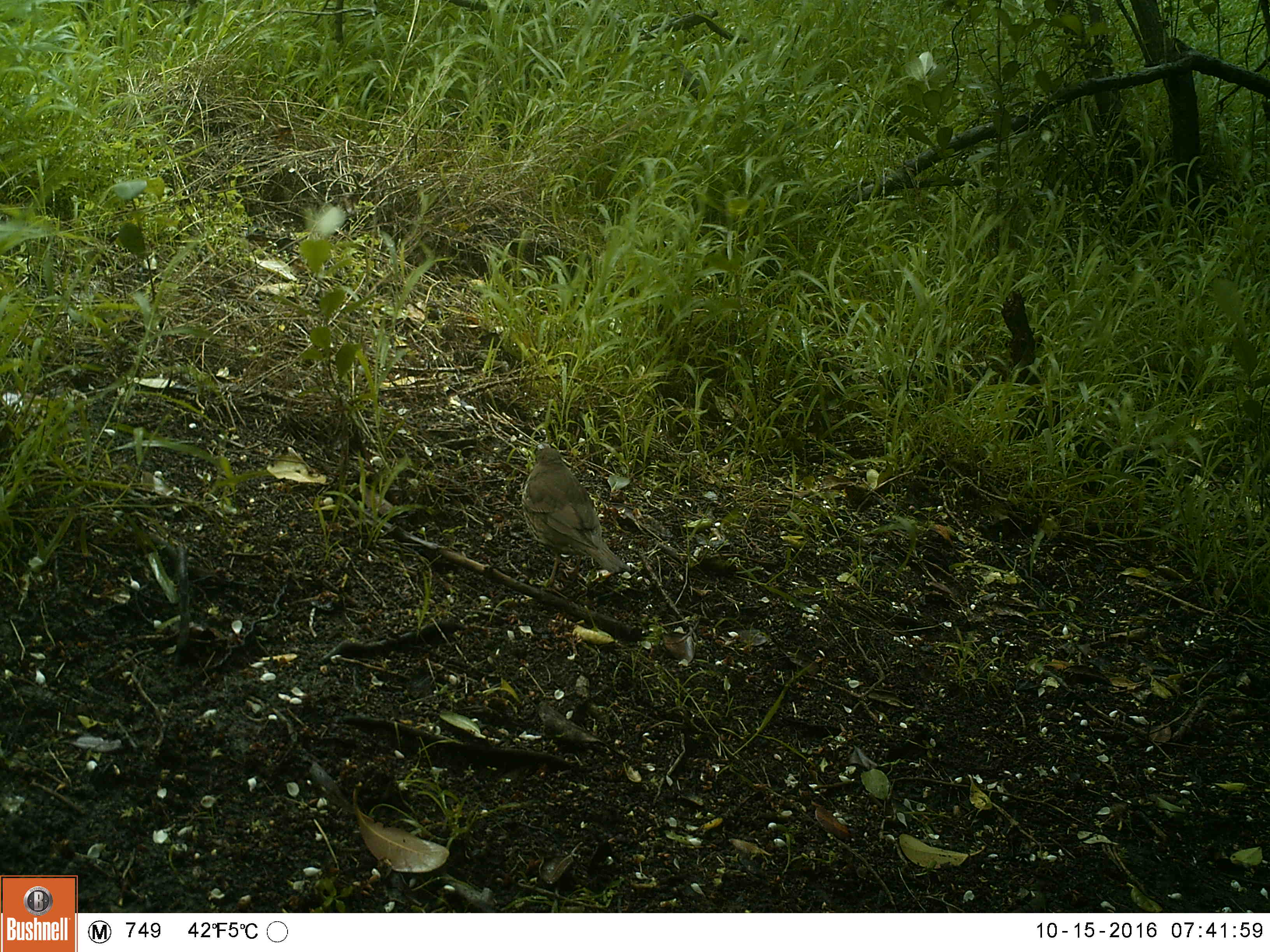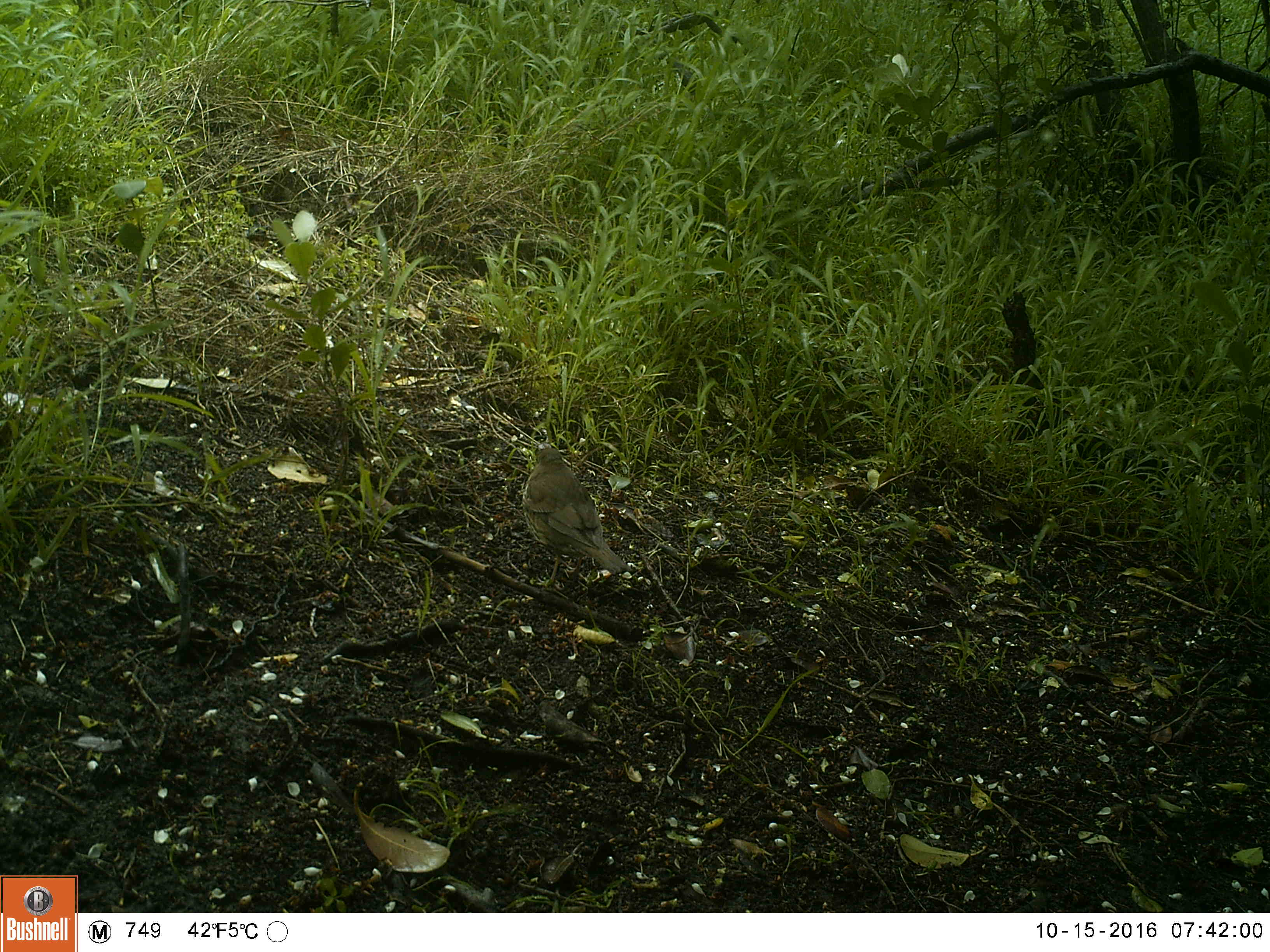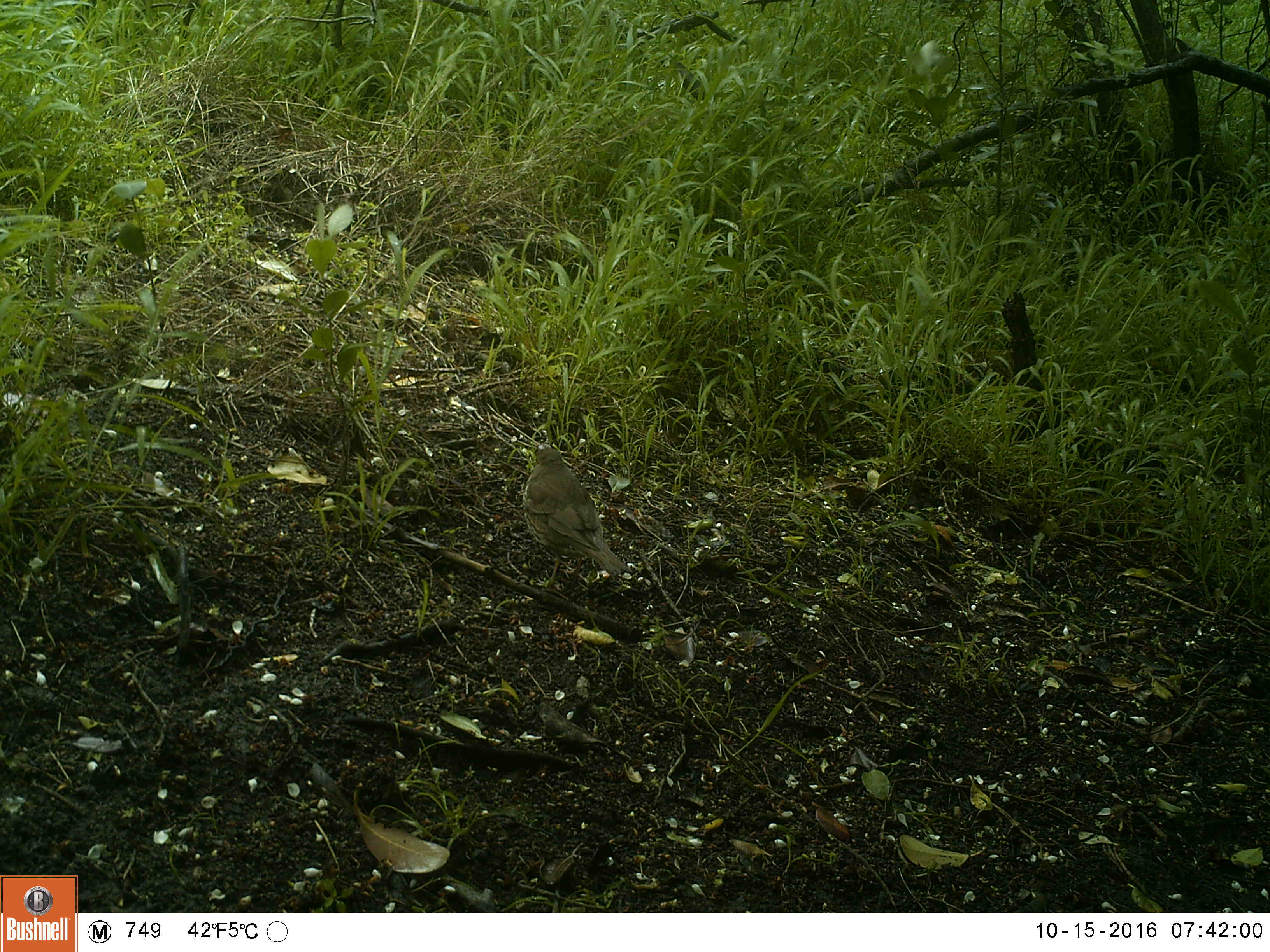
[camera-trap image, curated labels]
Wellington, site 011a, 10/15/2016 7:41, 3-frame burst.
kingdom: Animalia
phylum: Chordata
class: Aves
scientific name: Aves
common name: bird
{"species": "bird (Aves)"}